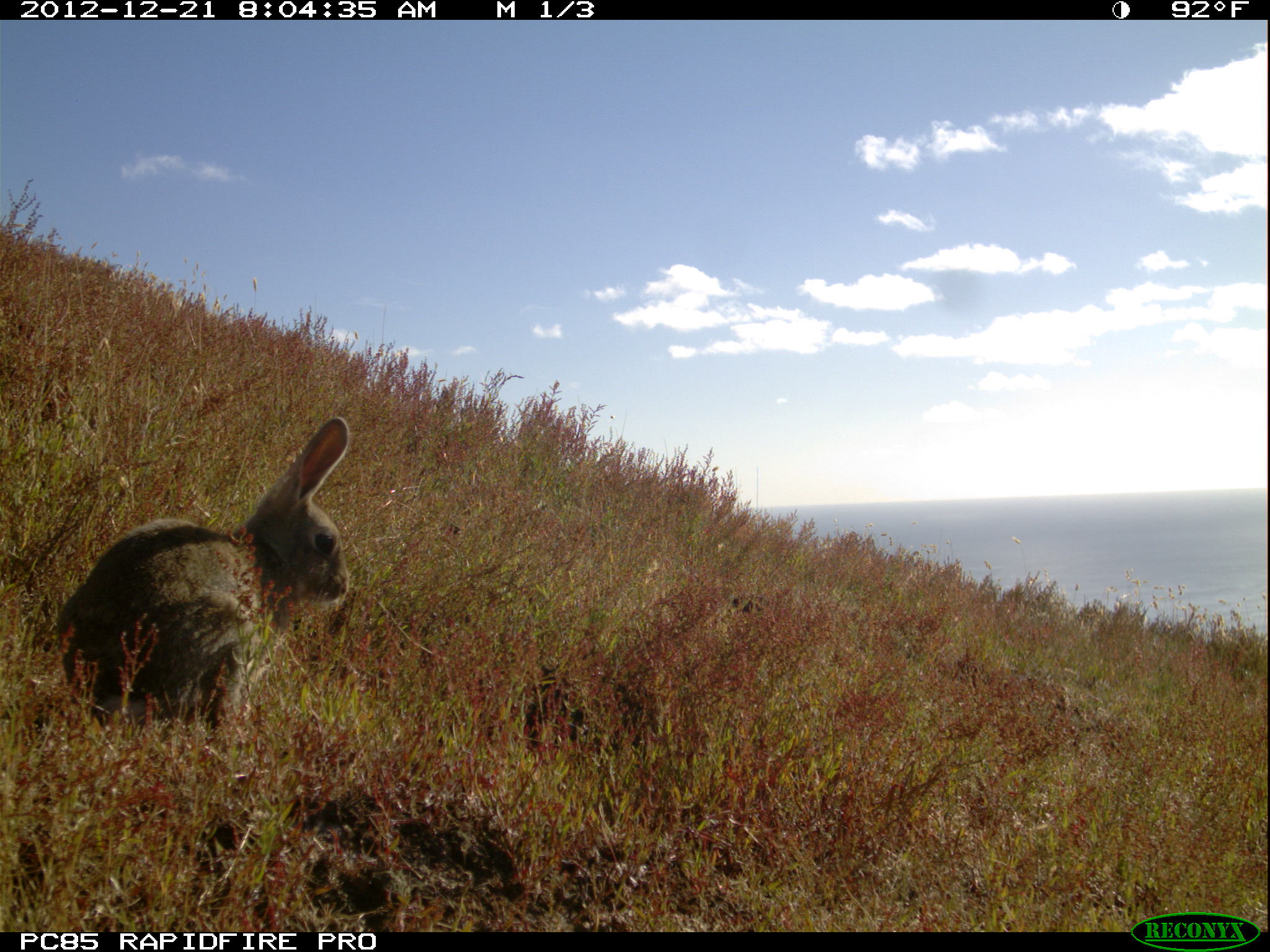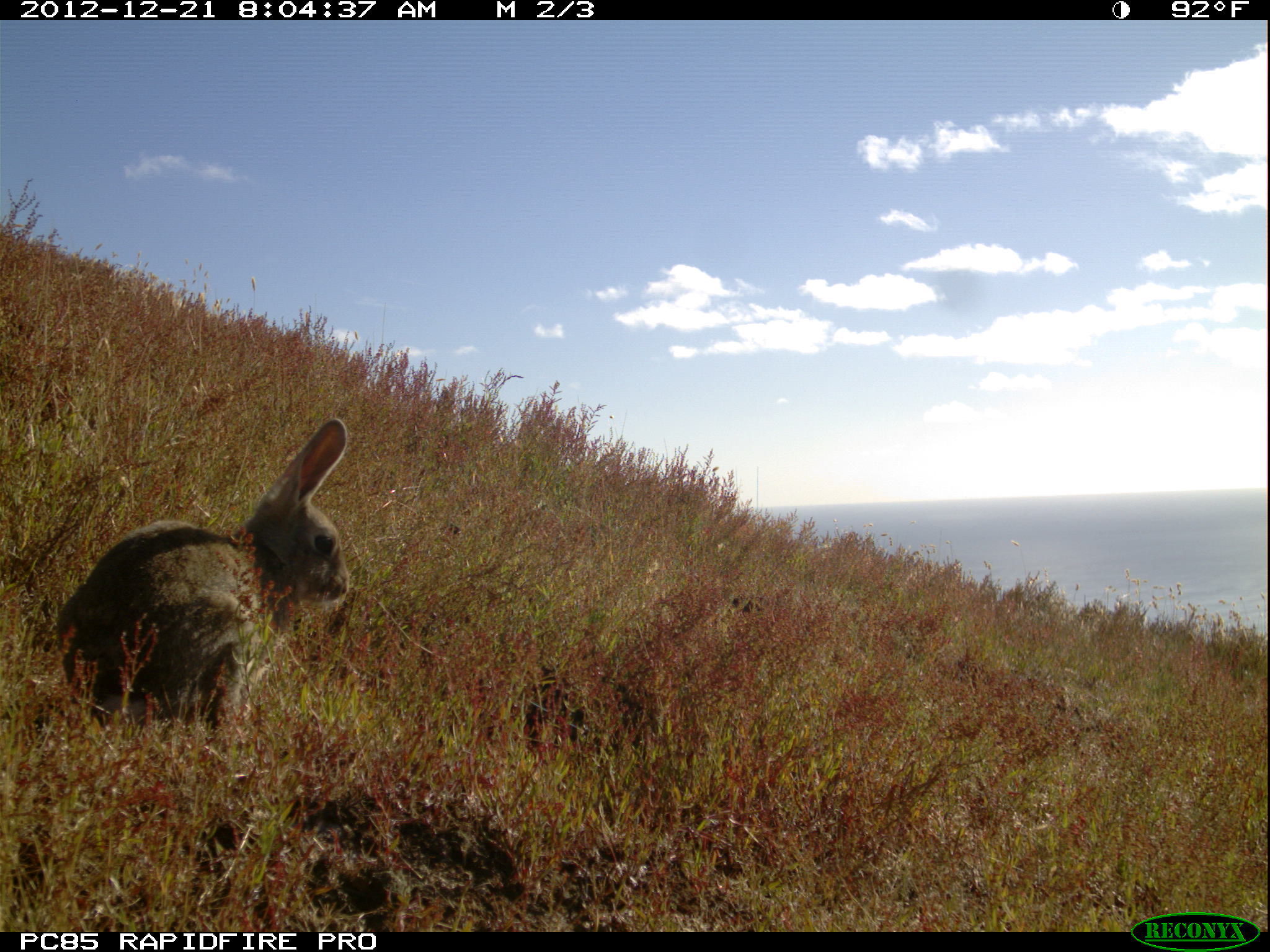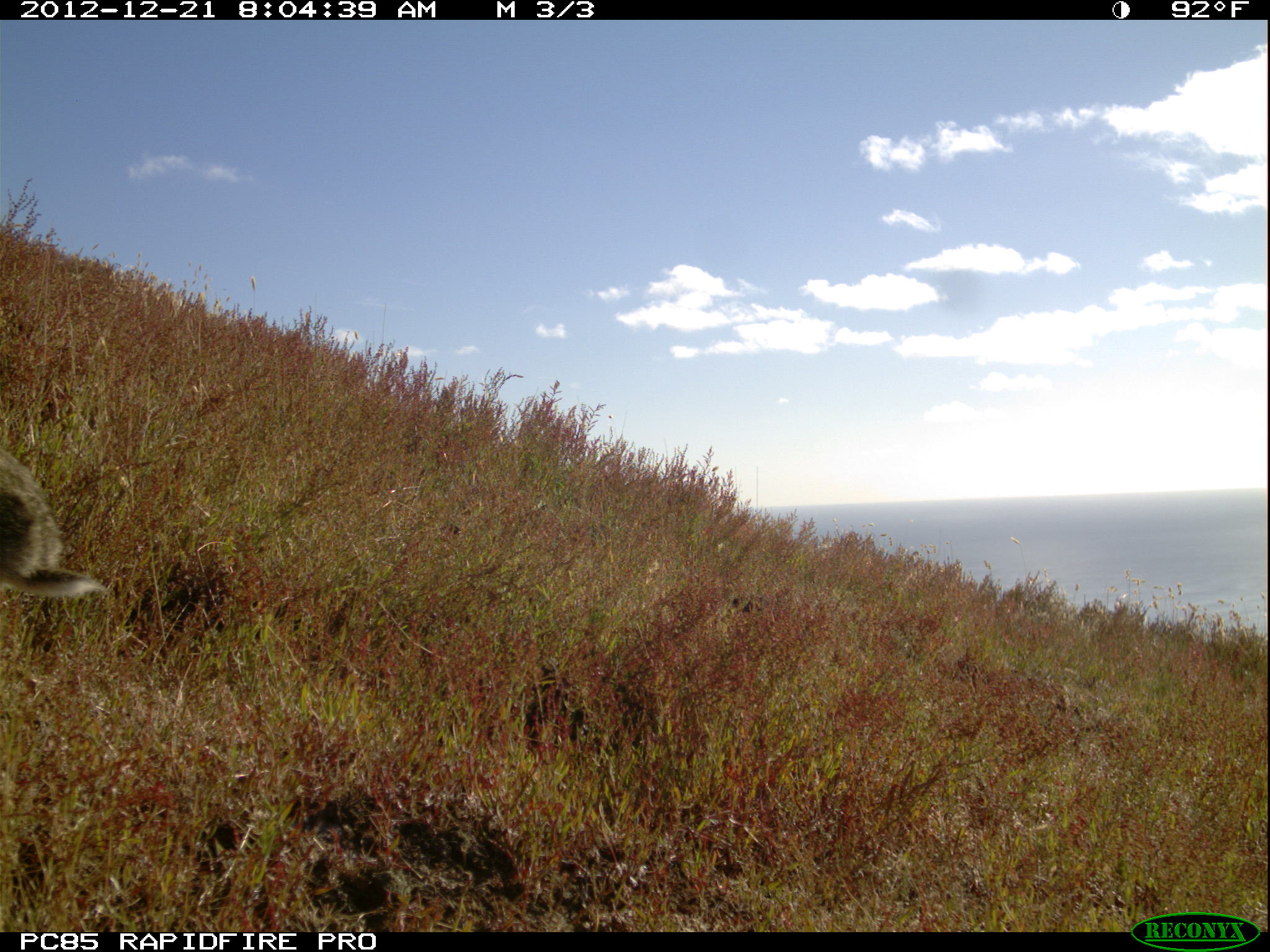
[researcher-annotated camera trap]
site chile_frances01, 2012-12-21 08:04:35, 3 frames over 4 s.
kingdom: Animalia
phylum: Chordata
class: Mammalia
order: Lagomorpha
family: Leporidae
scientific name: Leporidae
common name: rabbits and hares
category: rabbit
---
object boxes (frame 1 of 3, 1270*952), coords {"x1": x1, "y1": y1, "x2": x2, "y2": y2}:
rabbit: {"x1": 48, "y1": 413, "x2": 351, "y2": 740}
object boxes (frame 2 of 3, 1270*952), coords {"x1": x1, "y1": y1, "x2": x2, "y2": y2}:
rabbit: {"x1": 48, "y1": 415, "x2": 350, "y2": 741}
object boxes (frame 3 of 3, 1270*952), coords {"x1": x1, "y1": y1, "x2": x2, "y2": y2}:
rabbit: {"x1": 0, "y1": 439, "x2": 114, "y2": 628}